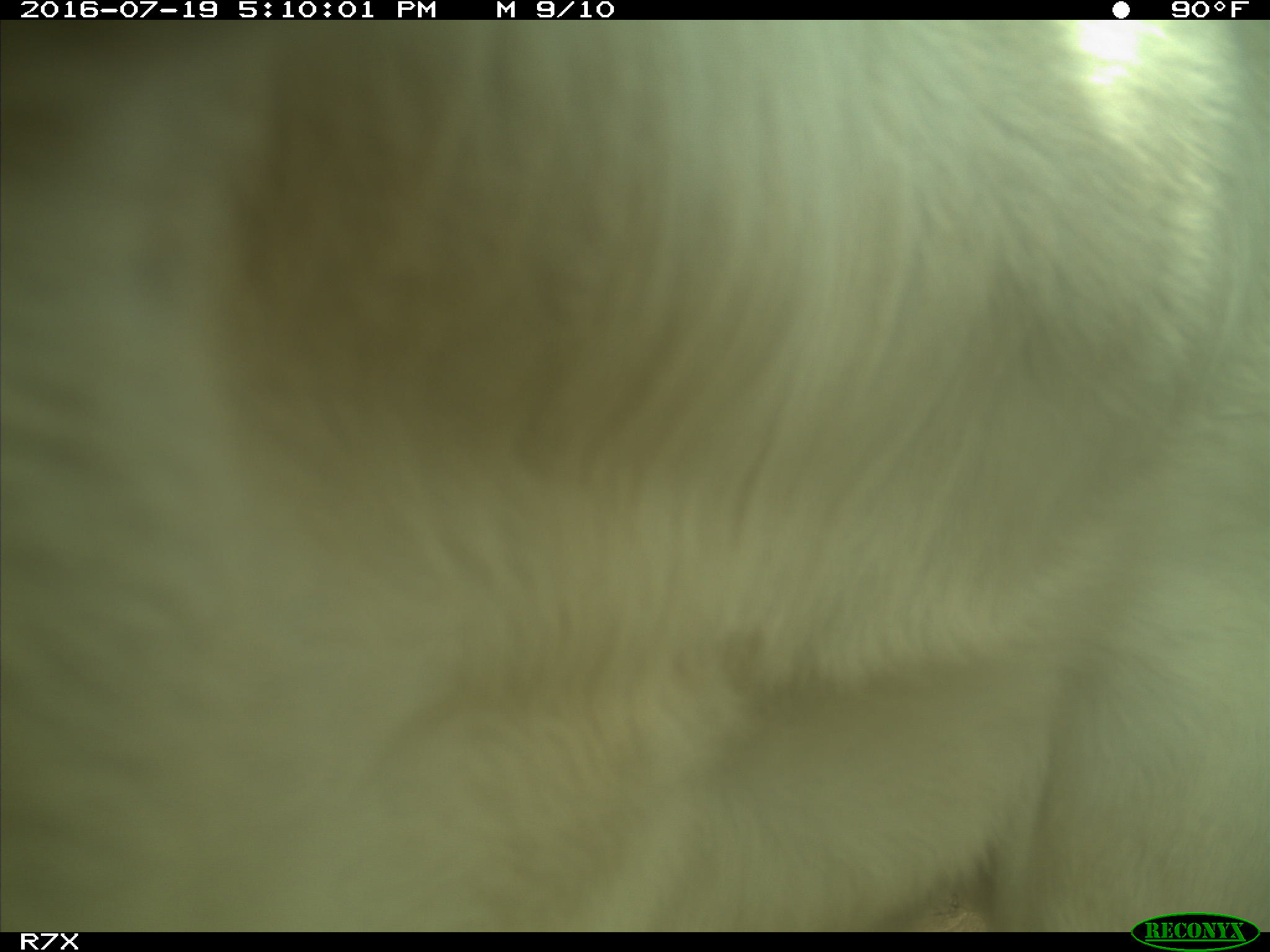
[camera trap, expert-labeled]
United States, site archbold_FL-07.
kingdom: Animalia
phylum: Chordata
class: Mammalia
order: Artiodactyla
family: Bovidae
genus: Bos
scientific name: Bos taurus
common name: domestic cow